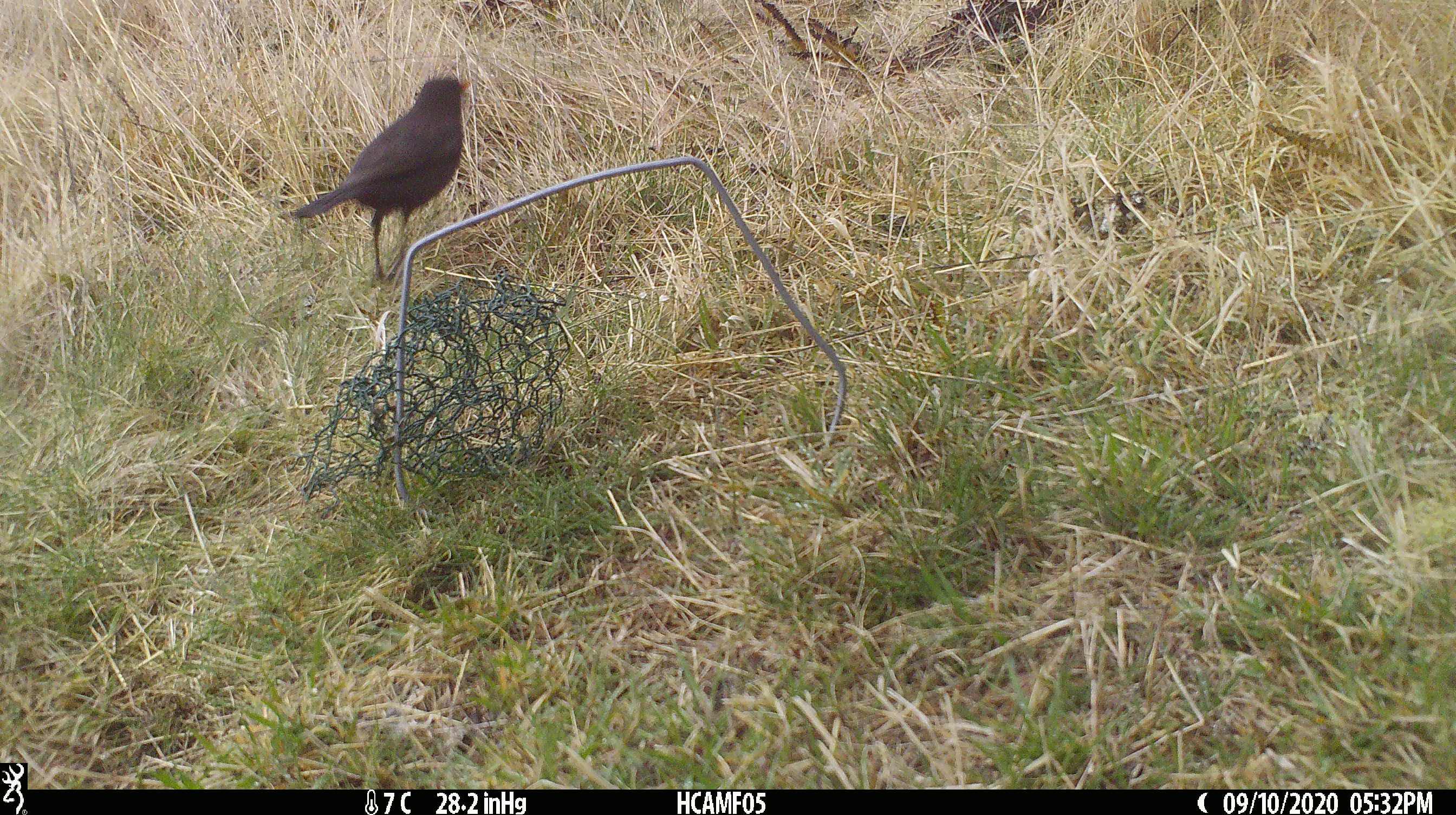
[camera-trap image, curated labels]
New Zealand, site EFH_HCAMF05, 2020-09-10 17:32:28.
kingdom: Animalia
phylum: Chordata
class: Aves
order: Passeriformes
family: Turdidae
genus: Turdus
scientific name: Turdus merula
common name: eurasian blackbird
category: blackbird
Blackbird (eurasian blackbird) (Turdus merula).